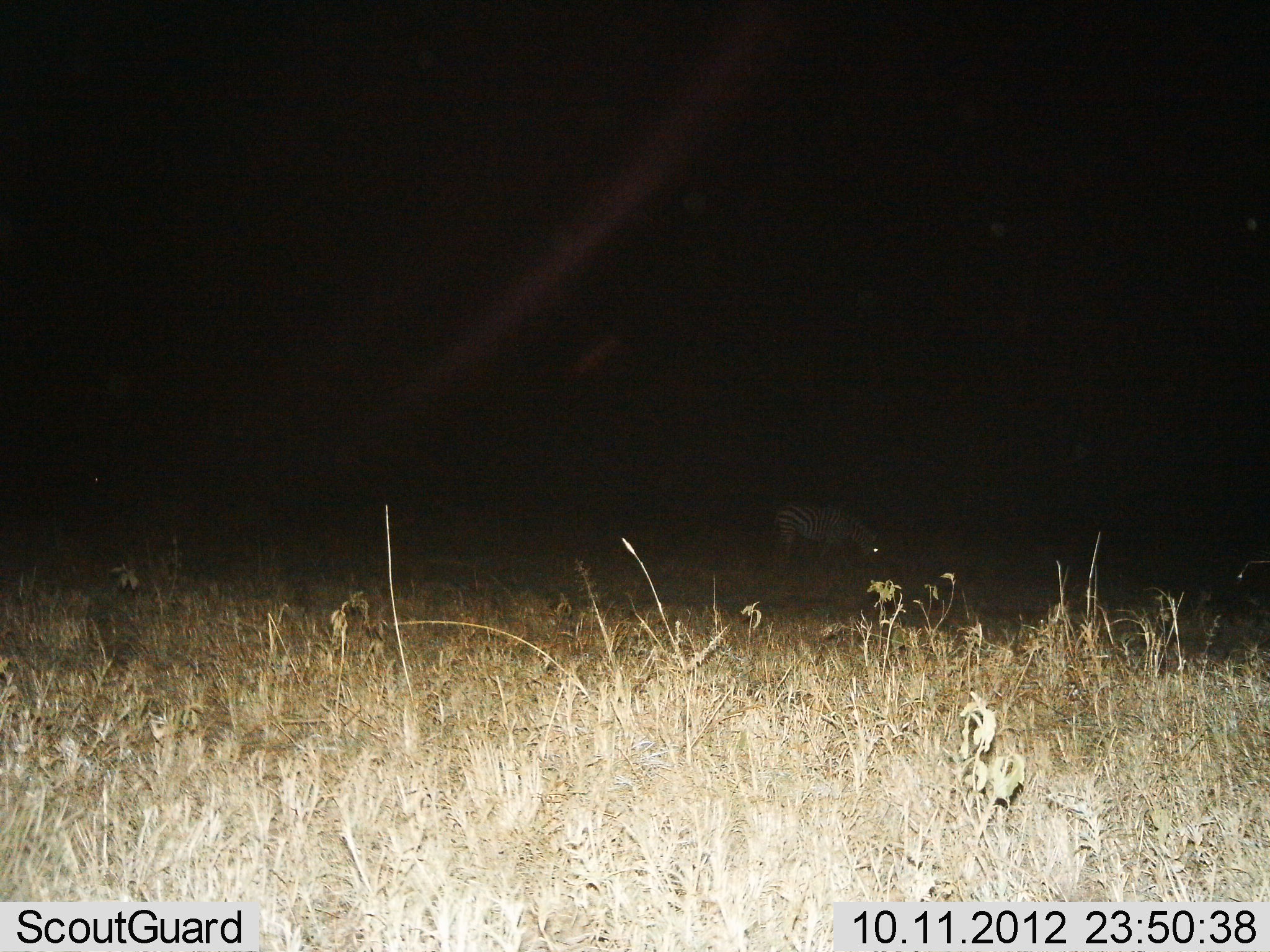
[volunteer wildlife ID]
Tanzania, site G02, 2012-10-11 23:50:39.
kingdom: Animalia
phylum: Chordata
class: Mammalia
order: Perissodactyla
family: Equidae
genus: Equus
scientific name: Equus quagga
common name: plains zebra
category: zebra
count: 1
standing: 30%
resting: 0%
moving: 0%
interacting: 0%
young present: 0%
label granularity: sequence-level